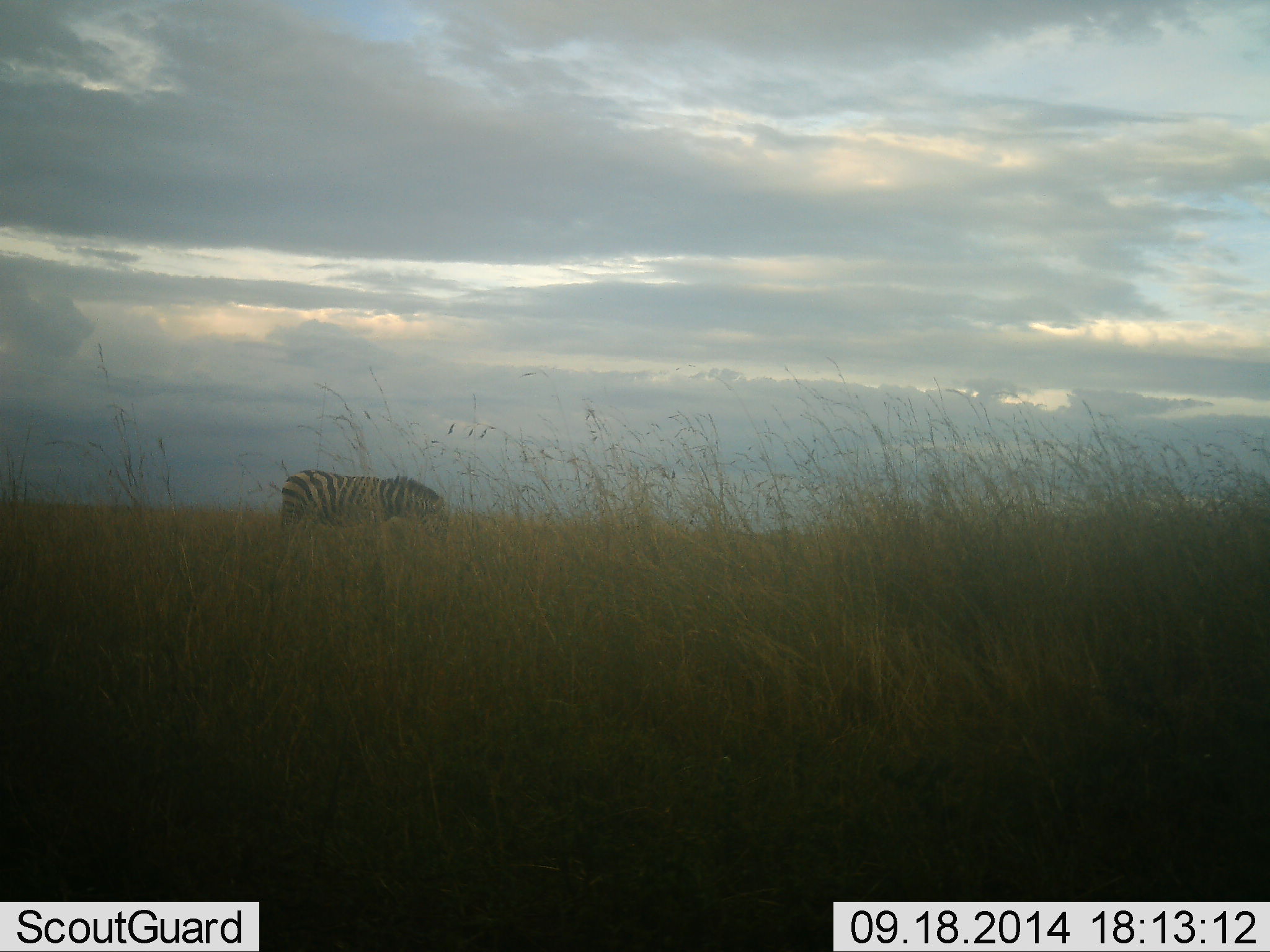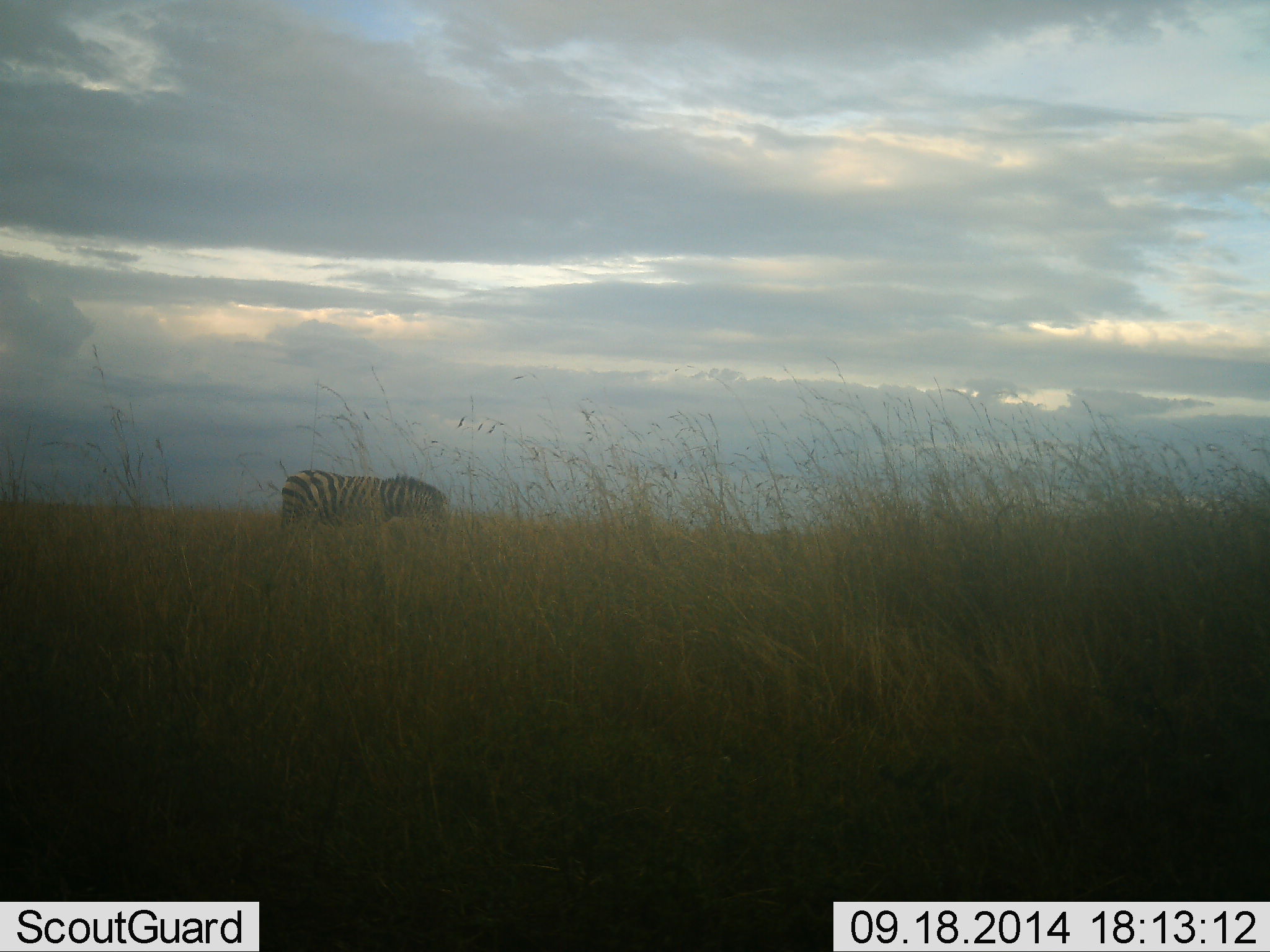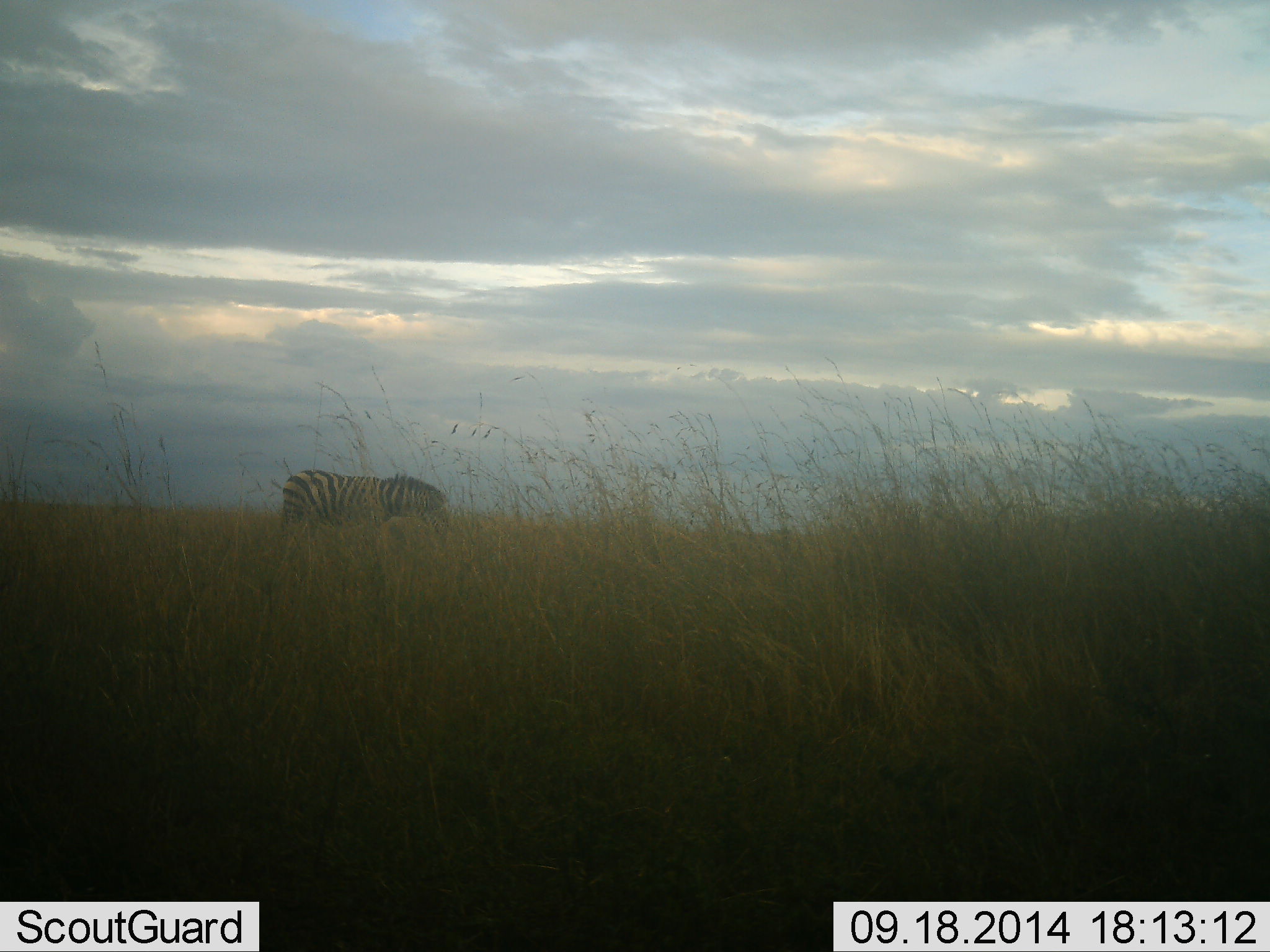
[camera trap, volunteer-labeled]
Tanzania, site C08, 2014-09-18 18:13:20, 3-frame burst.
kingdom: Animalia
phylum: Chordata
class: Mammalia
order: Perissodactyla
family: Equidae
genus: Equus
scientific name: Equus quagga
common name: plains zebra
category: zebra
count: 1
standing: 50%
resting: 0%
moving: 10%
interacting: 0%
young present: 0%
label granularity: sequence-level